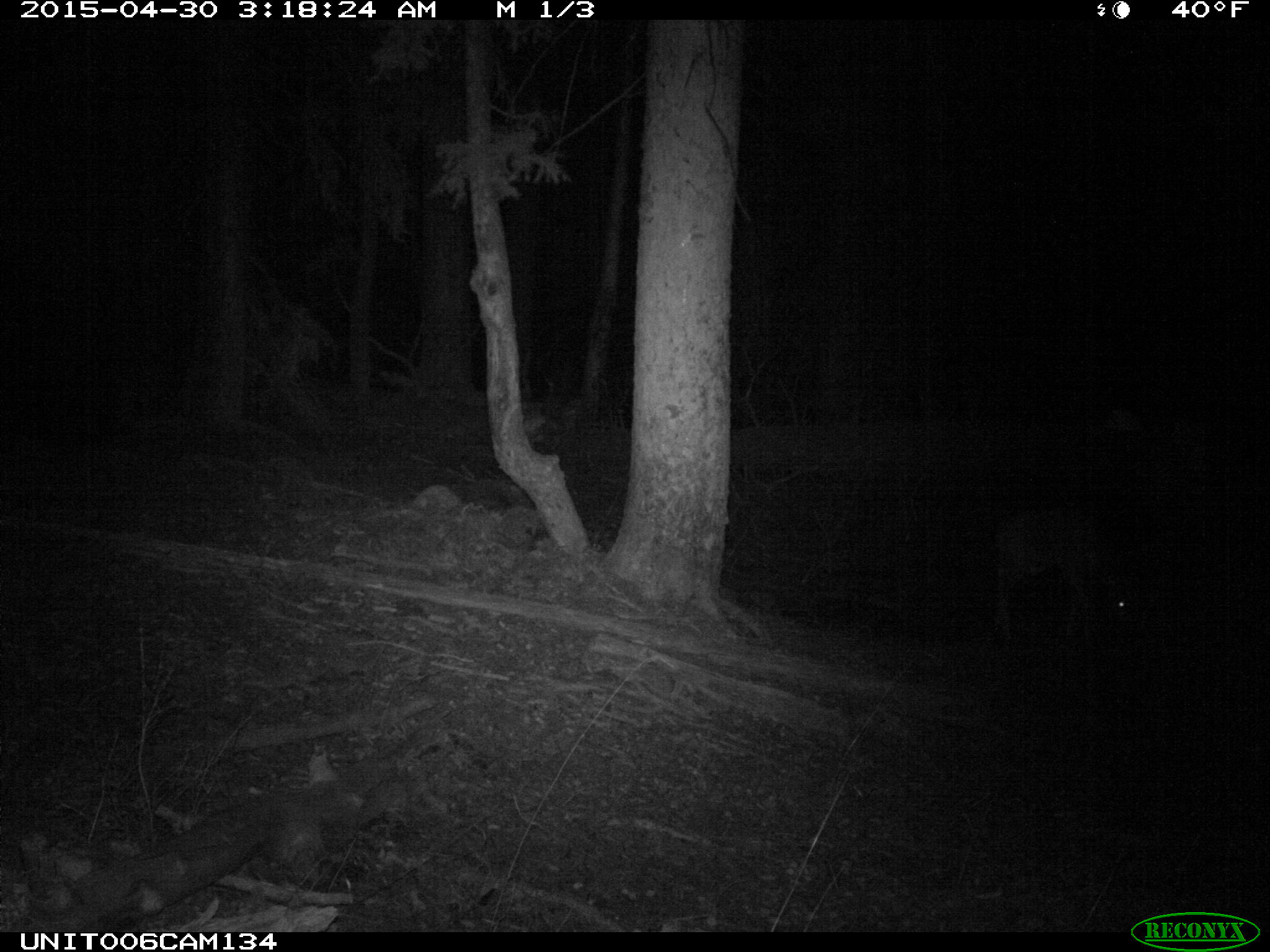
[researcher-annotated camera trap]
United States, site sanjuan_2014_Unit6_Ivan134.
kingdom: Animalia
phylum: Chordata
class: Mammalia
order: Artiodactyla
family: Cervidae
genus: Odocoileus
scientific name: Odocoileus hemionus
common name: mule deer